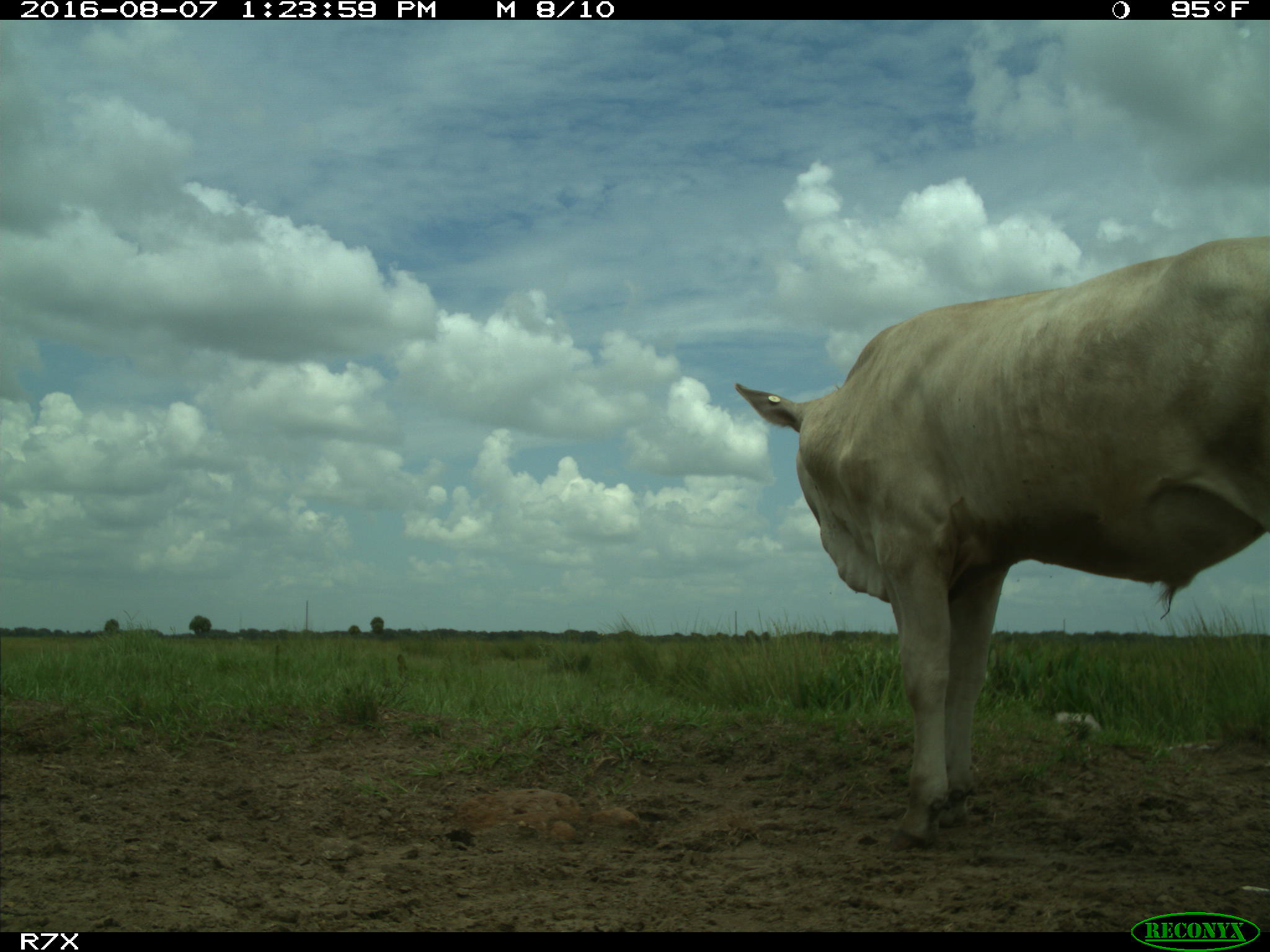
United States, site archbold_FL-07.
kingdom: Animalia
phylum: Chordata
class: Mammalia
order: Artiodactyla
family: Bovidae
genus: Bos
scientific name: Bos taurus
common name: domestic cow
Bos taurus (domestic cow).